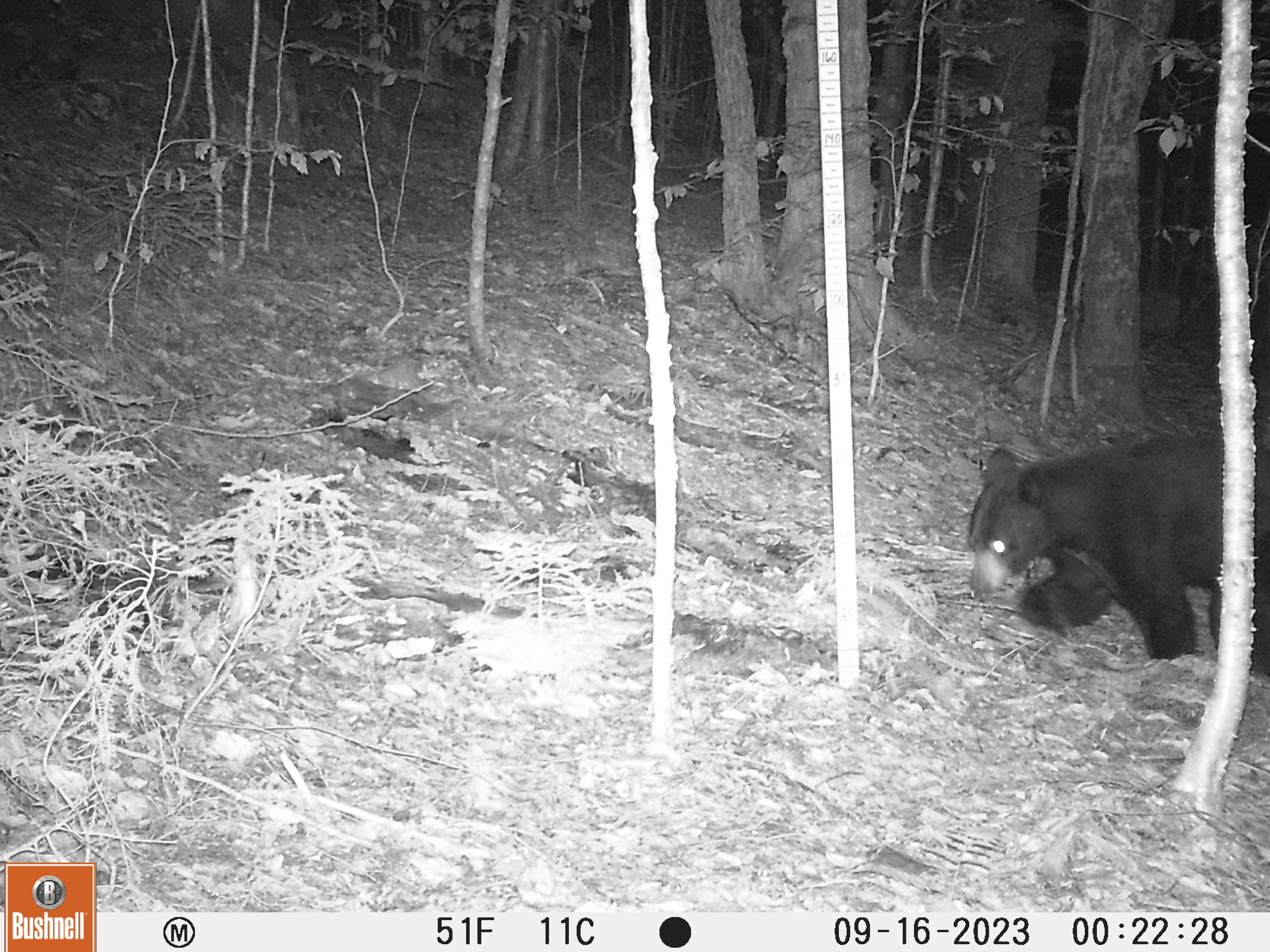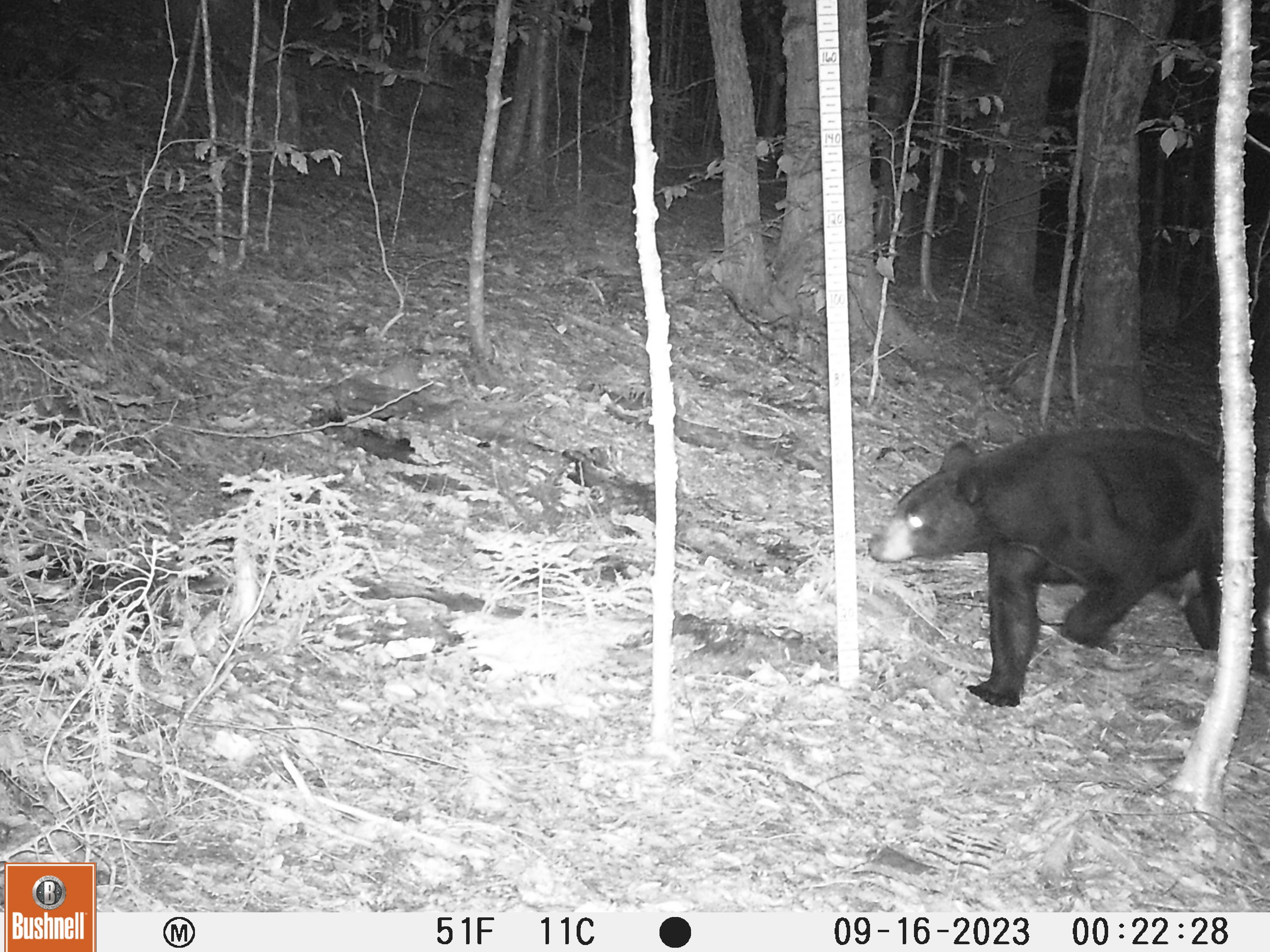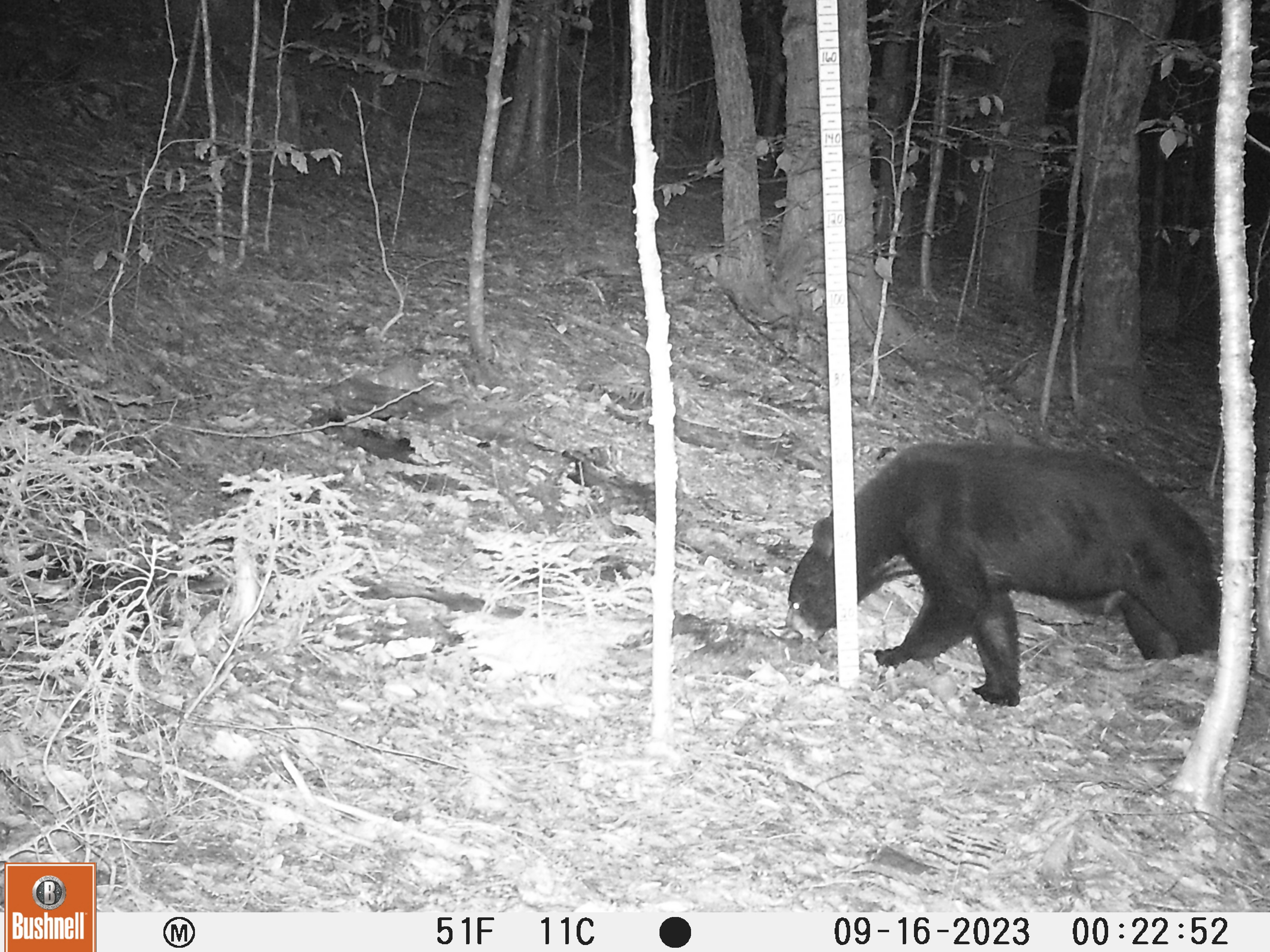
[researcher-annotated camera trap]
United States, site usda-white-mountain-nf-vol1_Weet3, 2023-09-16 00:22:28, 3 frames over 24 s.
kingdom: Animalia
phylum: Chordata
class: Mammalia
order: Carnivora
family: Ursidae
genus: Ursus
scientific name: Ursus americanus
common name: black bear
Black bear (Ursus americanus).